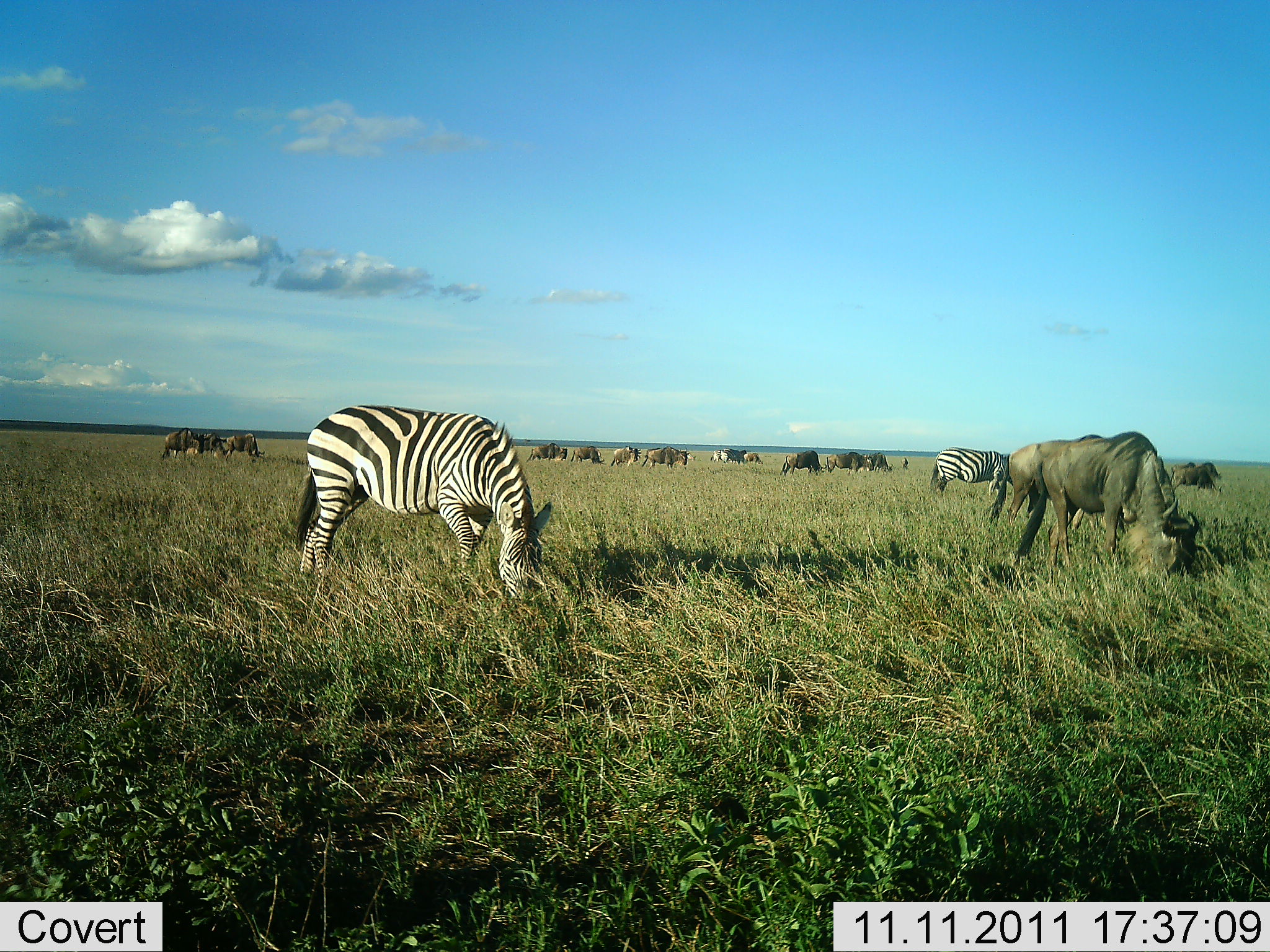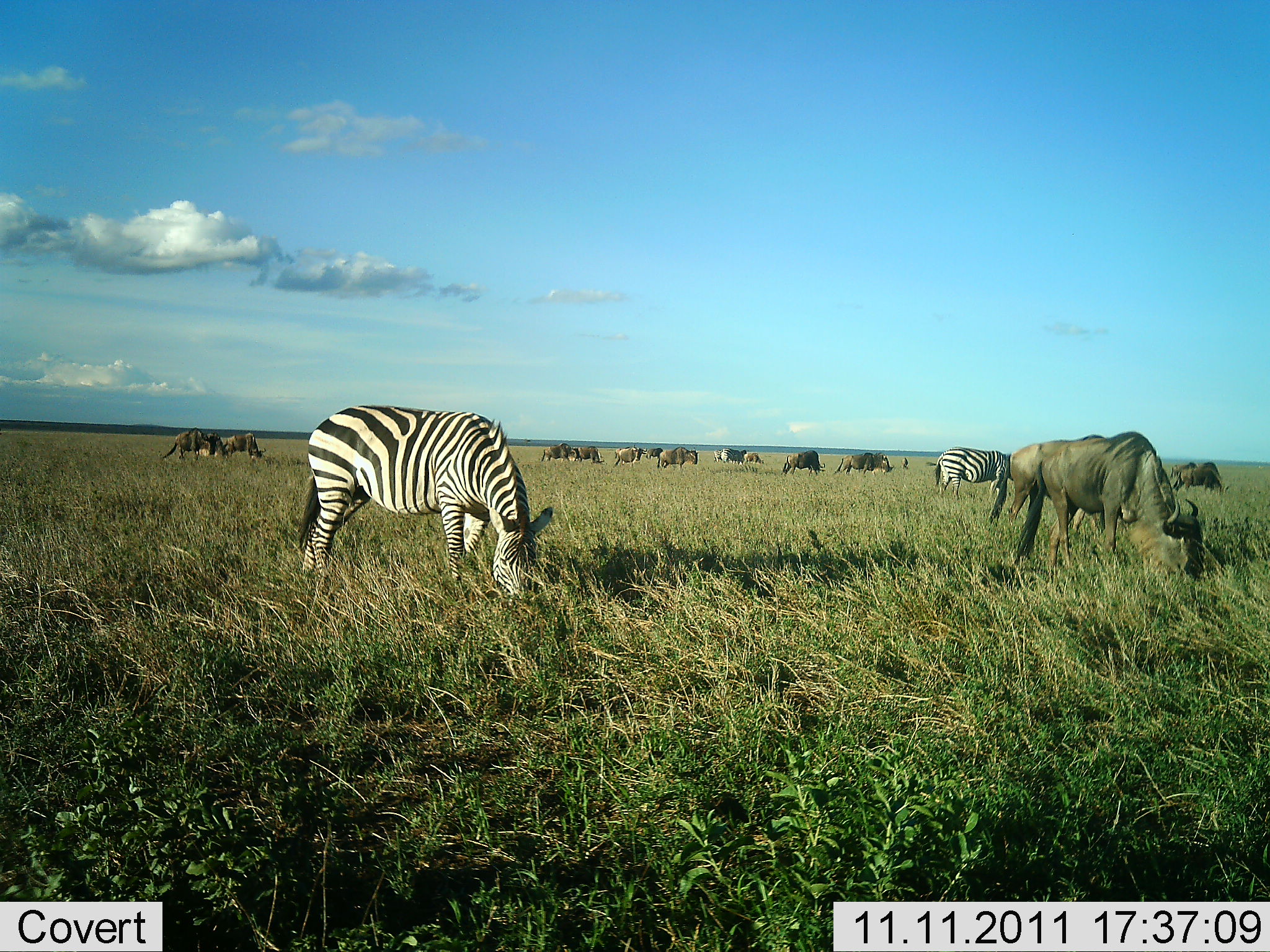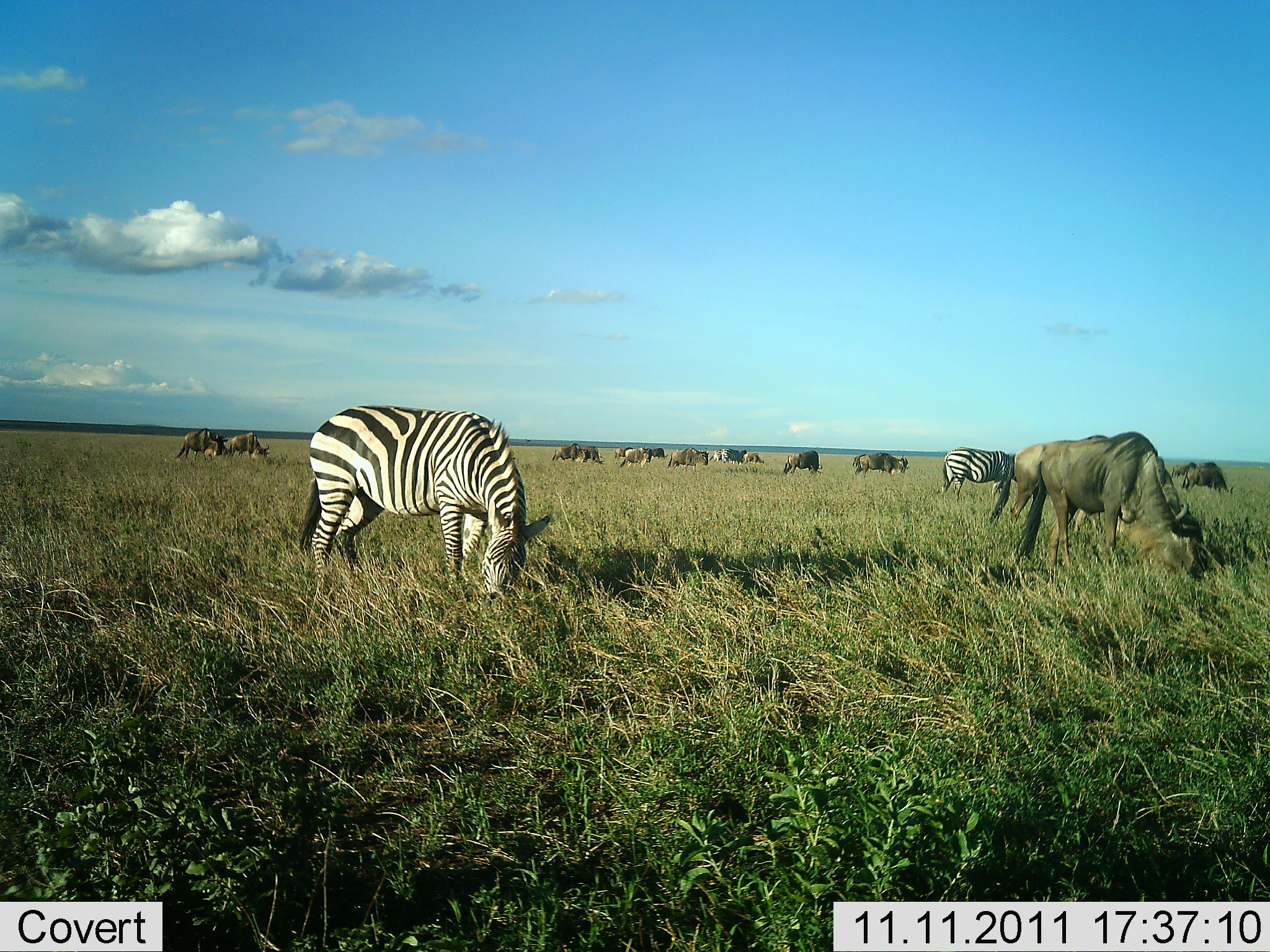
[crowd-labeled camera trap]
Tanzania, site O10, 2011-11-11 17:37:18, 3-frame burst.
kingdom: Animalia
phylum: Chordata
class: Mammalia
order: Artiodactyla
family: Bovidae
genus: Connochaetes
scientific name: Connochaetes taurinus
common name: blue wildebeest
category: wildebeest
Wildebeest (blue wildebeest) (Connochaetes taurinus), count 11-50. Behavior (volunteer vote fractions): standing 58%, resting 0%, moving 8%, interacting 0%. Young present (vote fraction): 0%. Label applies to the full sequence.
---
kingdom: Animalia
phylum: Chordata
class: Mammalia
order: Perissodactyla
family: Equidae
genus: Equus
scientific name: Equus quagga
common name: plains zebra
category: zebra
Zebra (plains zebra) (Equus quagga), count 2. Behavior (volunteer vote fractions): standing 62%, resting 0%, moving 0%, interacting 0%. Young present (vote fraction): 0%. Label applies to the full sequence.